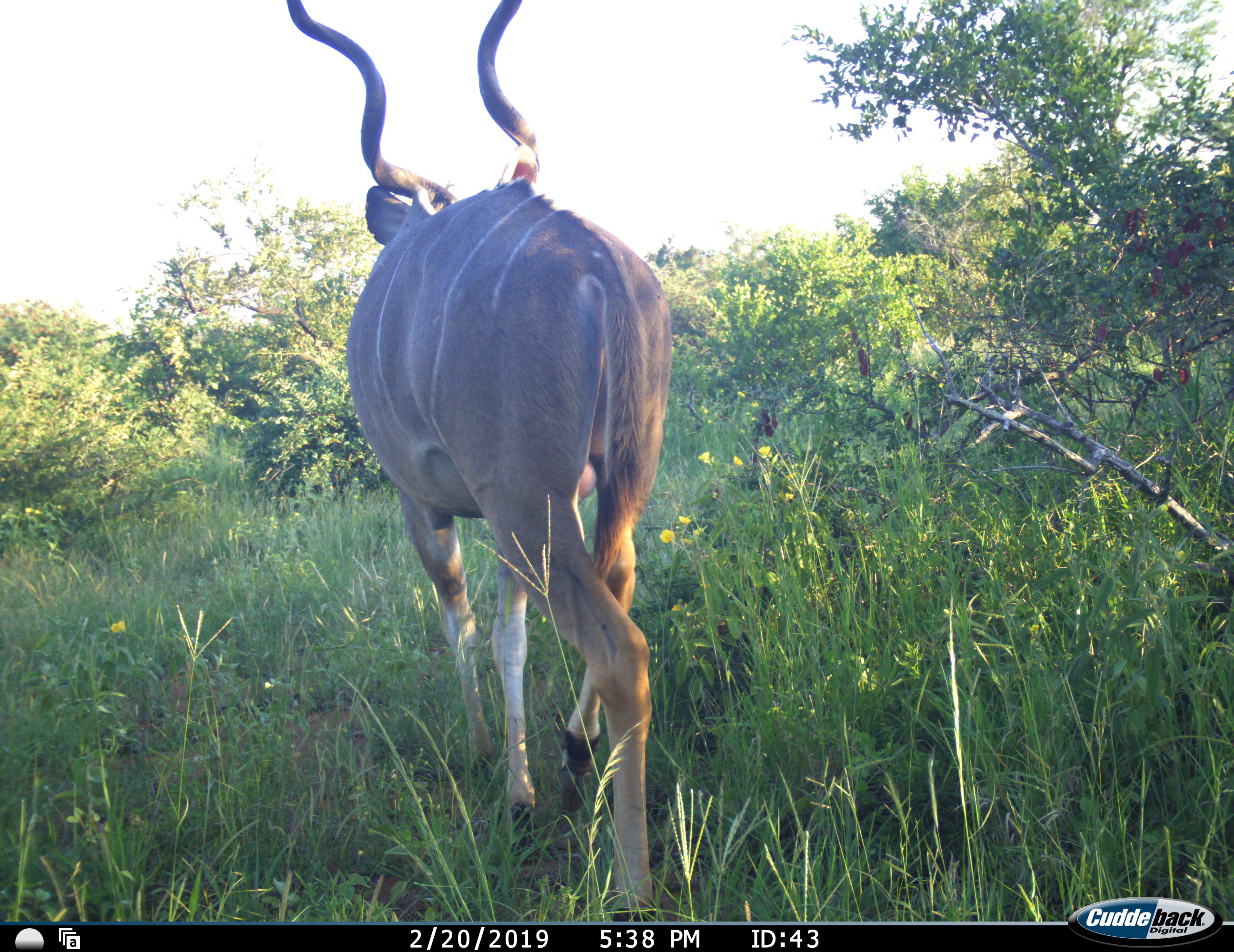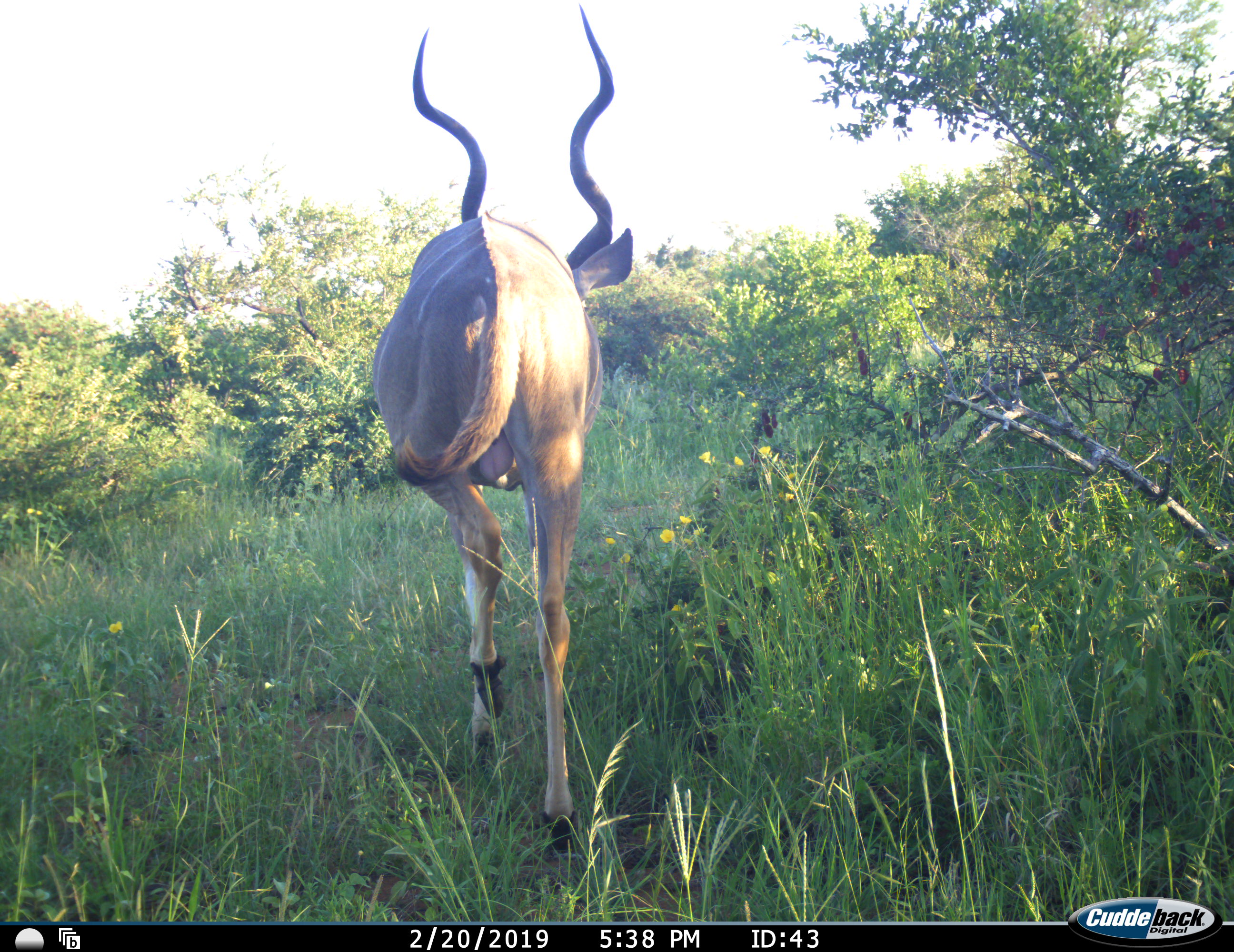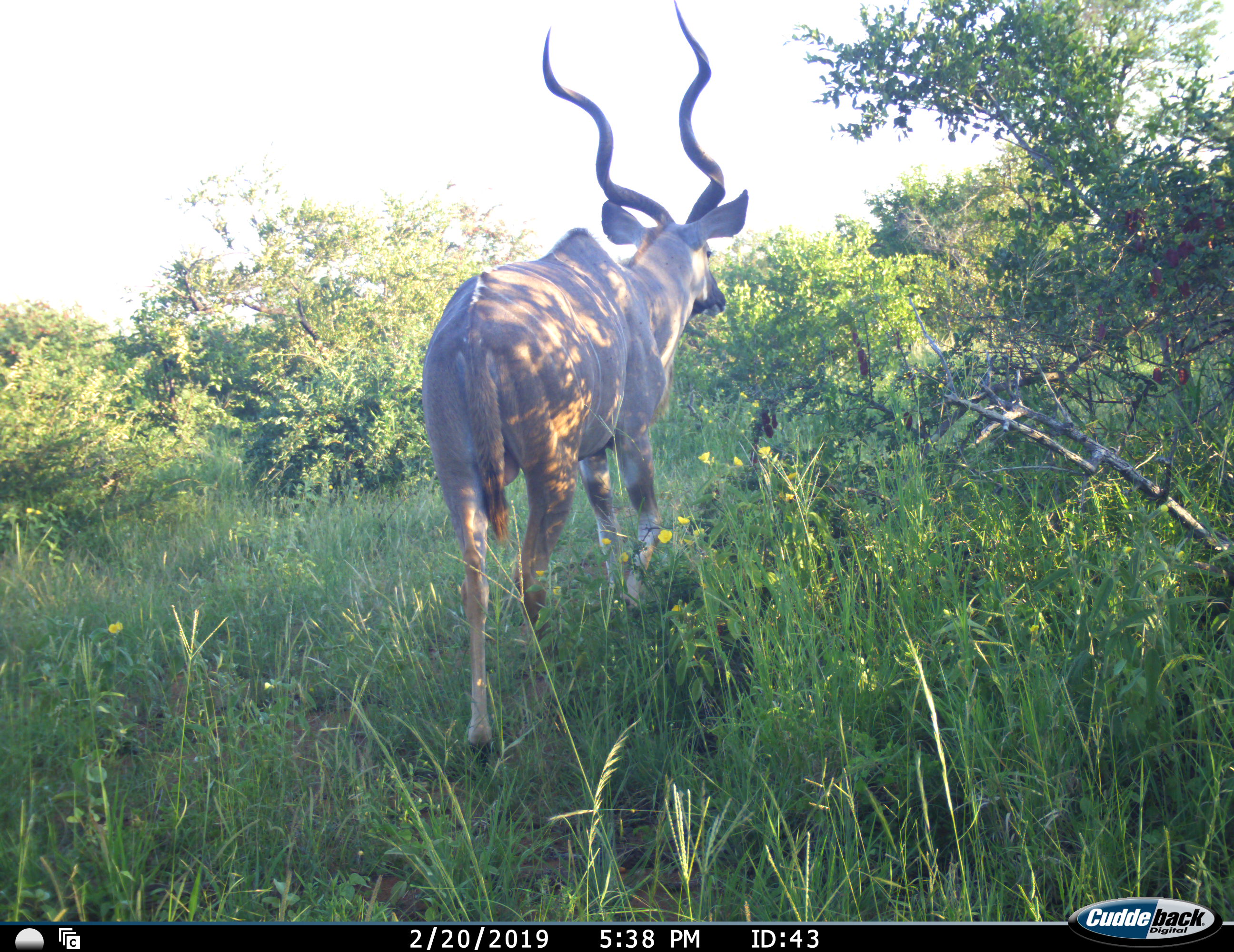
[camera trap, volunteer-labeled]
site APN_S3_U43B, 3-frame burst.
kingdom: Animalia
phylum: Chordata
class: Mammalia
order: Artiodactyla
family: Bovidae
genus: Tragelaphus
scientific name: Tragelaphus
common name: kudu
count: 1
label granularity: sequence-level